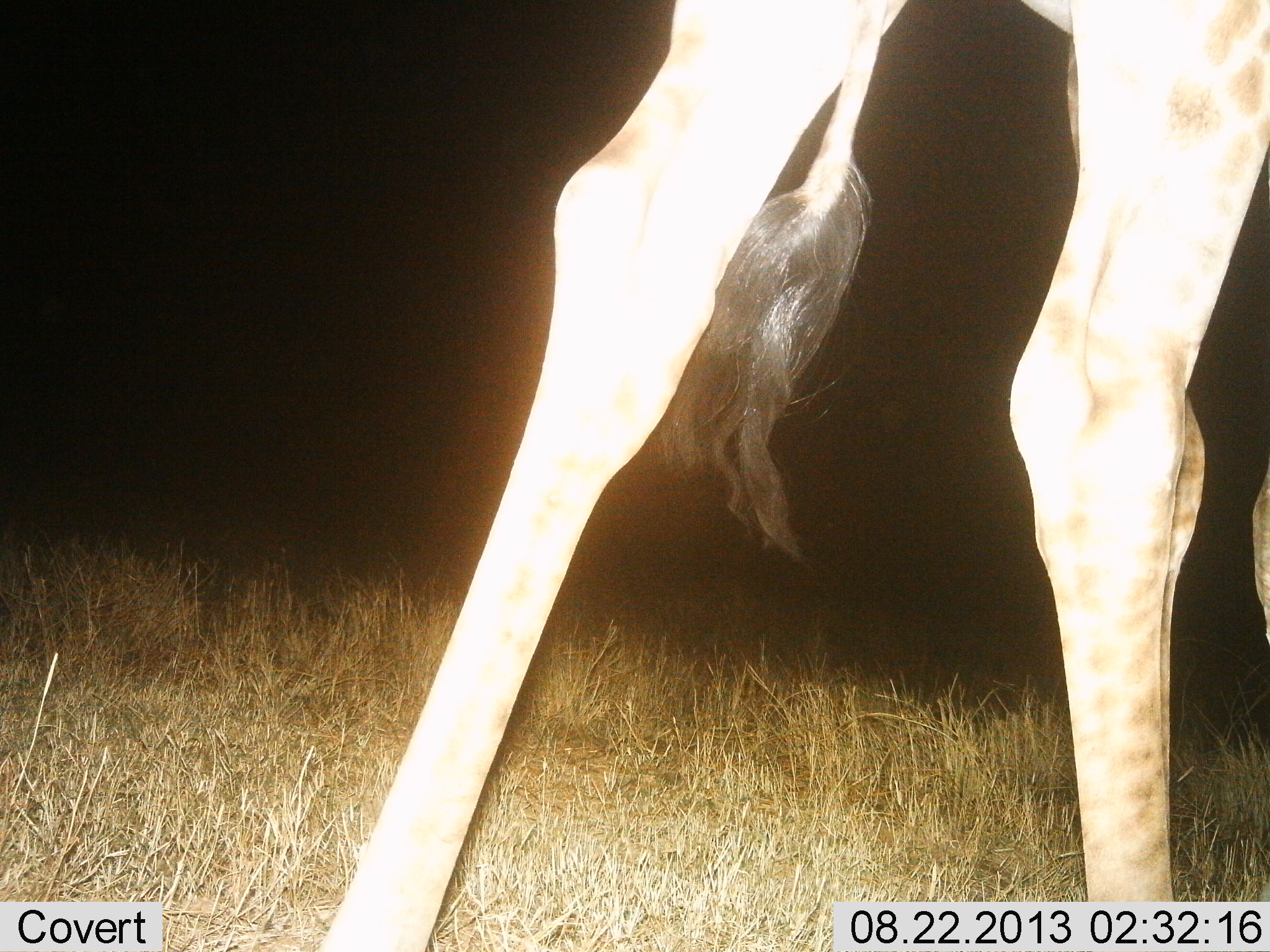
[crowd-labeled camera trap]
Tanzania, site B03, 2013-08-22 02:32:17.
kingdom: Animalia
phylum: Chordata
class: Mammalia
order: Artiodactyla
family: Giraffidae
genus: Giraffa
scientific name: Giraffa camelopardalis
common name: giraffe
Giraffe (Giraffa camelopardalis), count 1. Behavior (volunteer vote fractions): standing 40%, resting 0%, moving 60%, interacting 0%. Young present (vote fraction): 0%. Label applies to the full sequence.